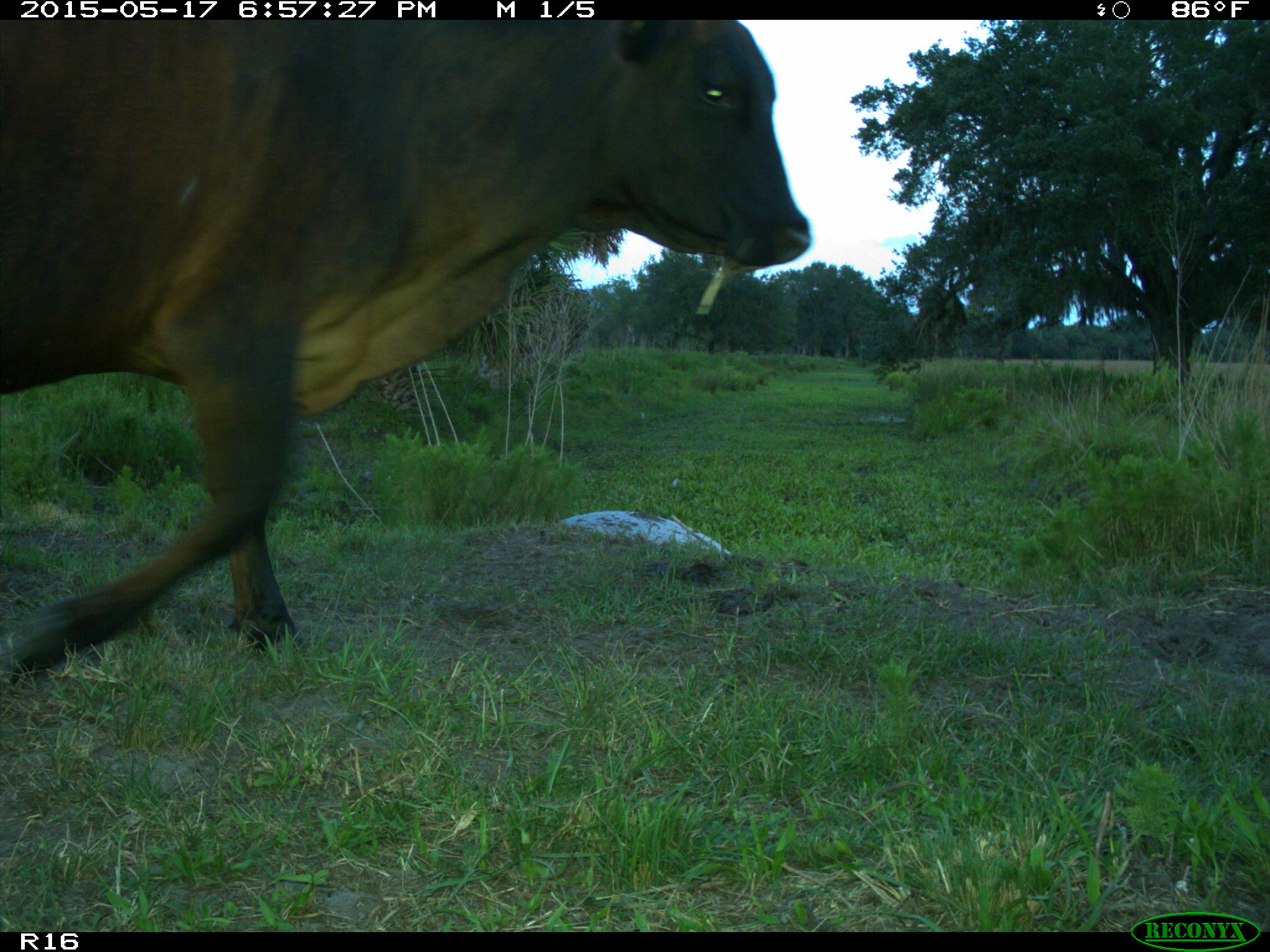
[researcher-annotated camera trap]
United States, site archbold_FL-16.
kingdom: Animalia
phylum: Chordata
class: Mammalia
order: Artiodactyla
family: Bovidae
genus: Bos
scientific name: Bos taurus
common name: domestic cow